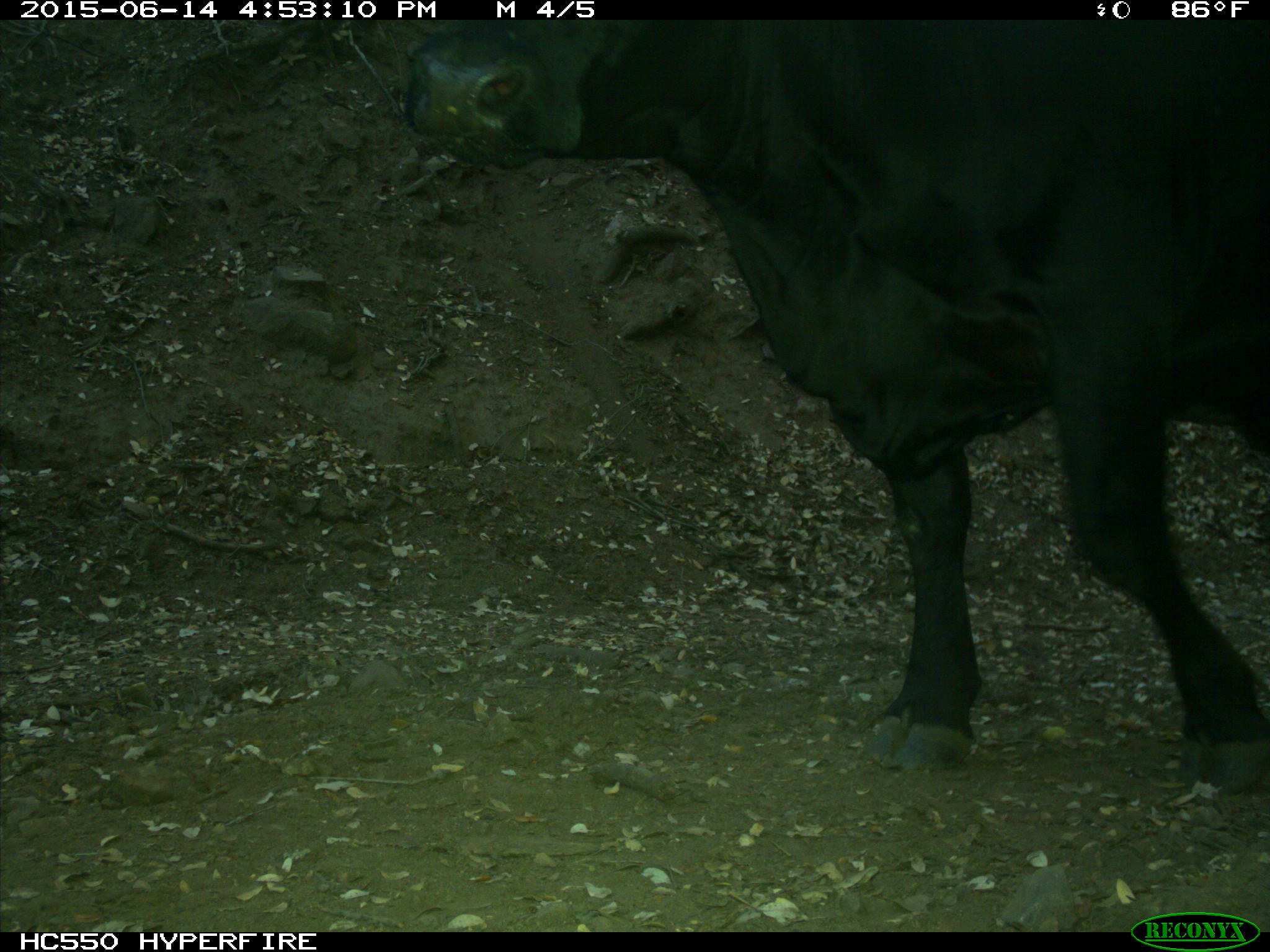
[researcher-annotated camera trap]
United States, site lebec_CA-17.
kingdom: Animalia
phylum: Chordata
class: Mammalia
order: Artiodactyla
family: Bovidae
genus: Bos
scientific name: Bos taurus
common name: domestic cow